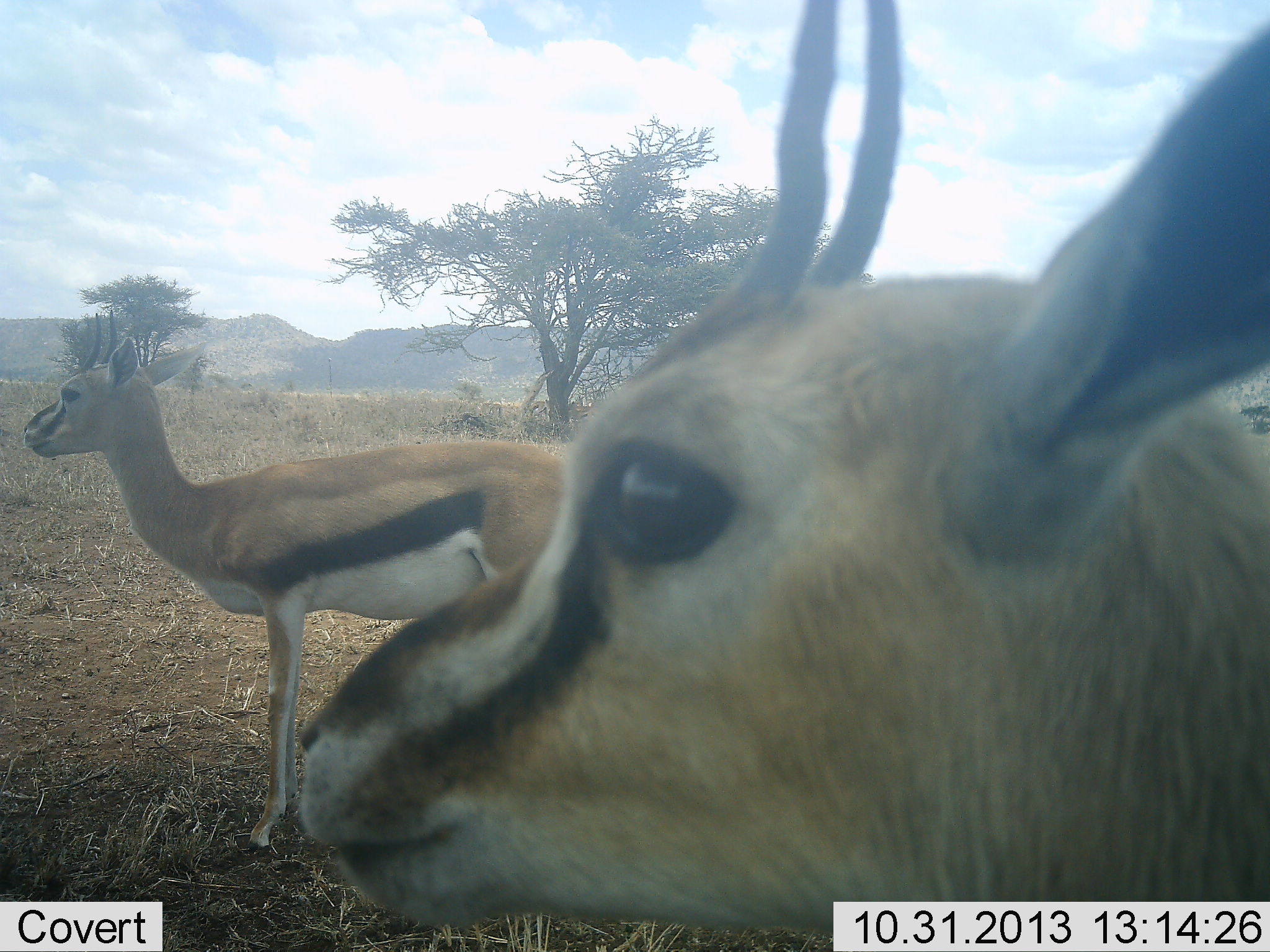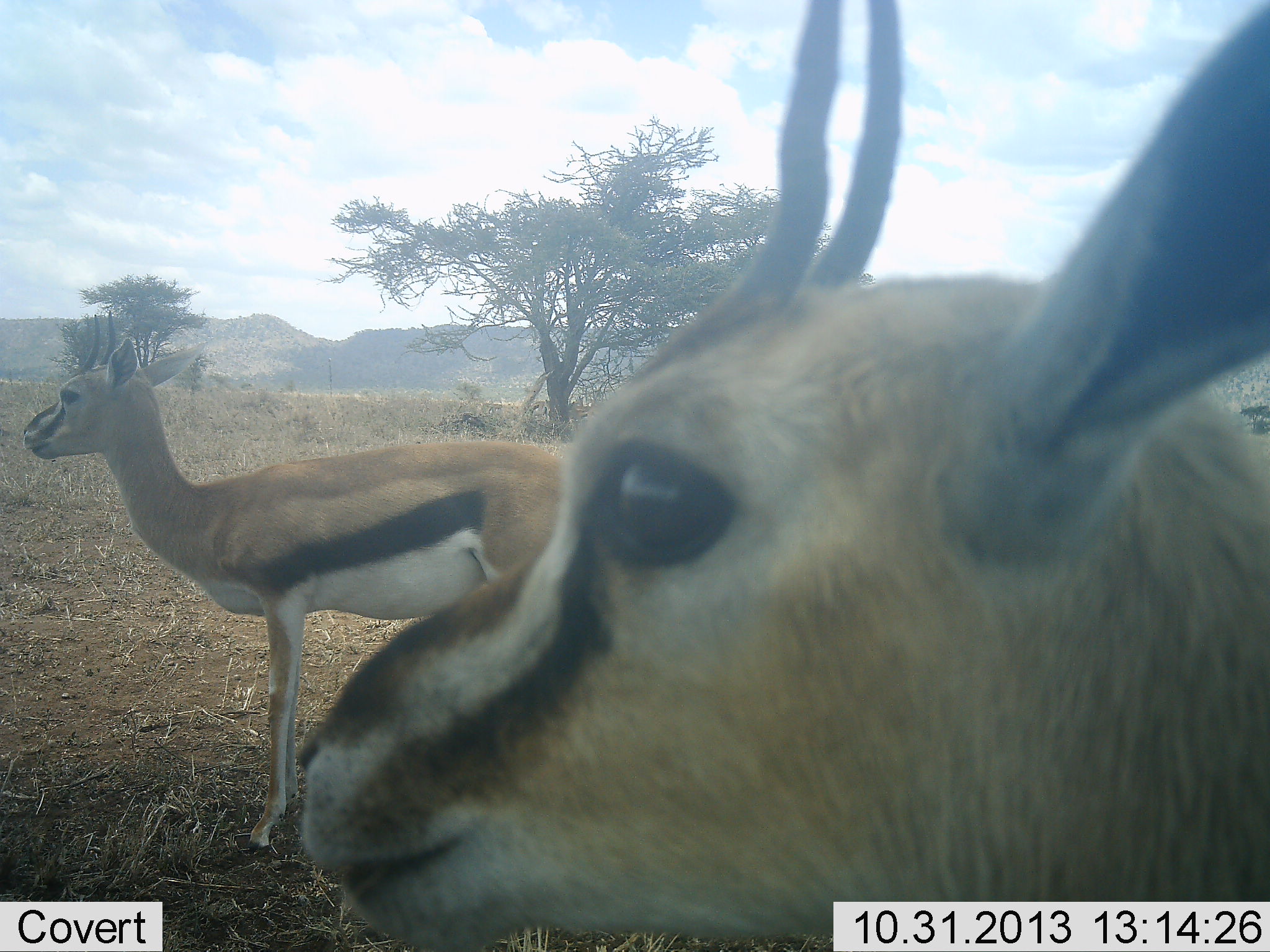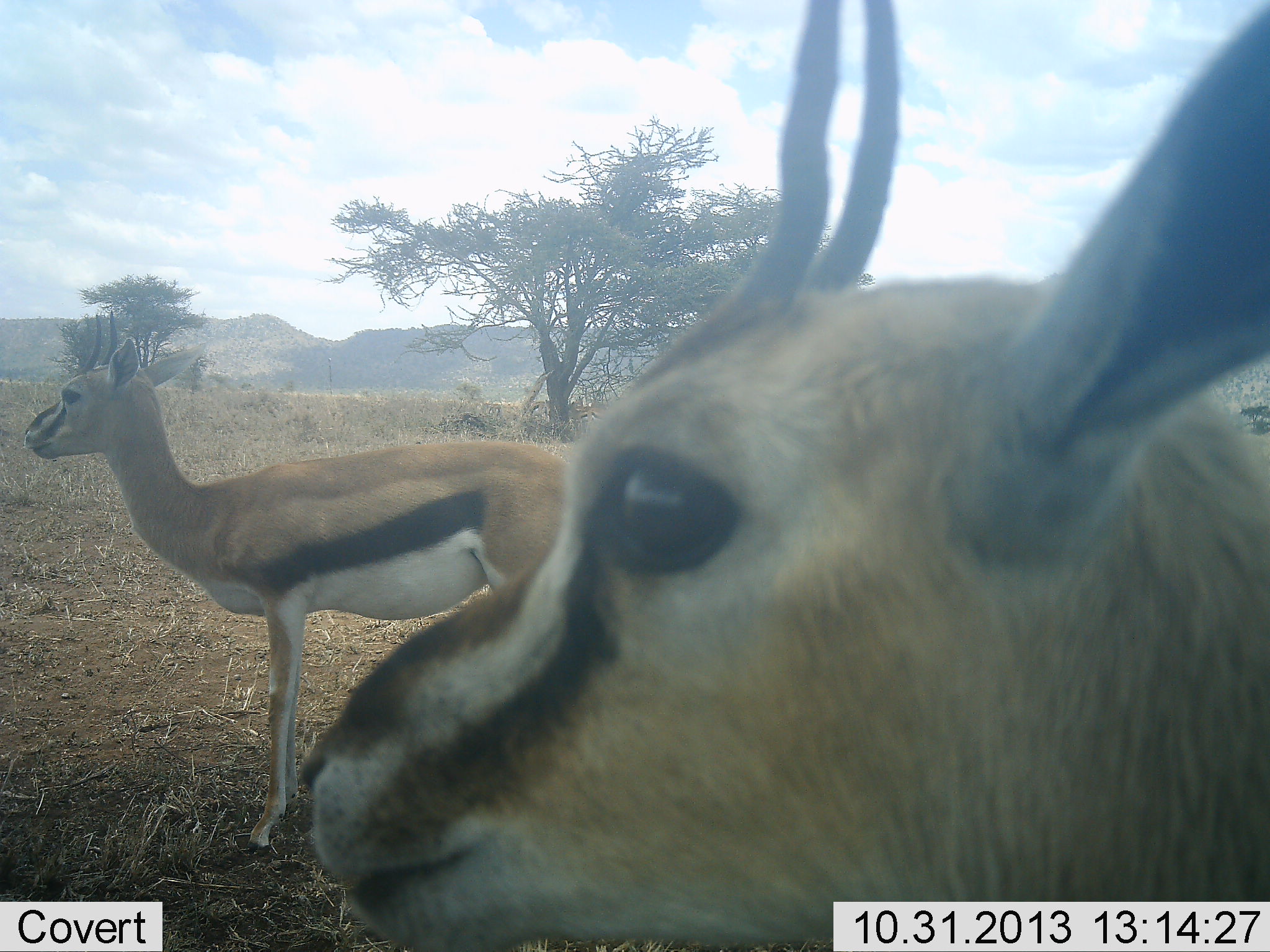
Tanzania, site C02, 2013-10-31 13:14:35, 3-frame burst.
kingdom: Animalia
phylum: Chordata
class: Mammalia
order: Artiodactyla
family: Bovidae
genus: Eudorcas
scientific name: Eudorcas thomsonii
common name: thomson's gazelle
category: gazellethomsons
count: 2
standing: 95%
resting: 5%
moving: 0%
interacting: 0%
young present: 0%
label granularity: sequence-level